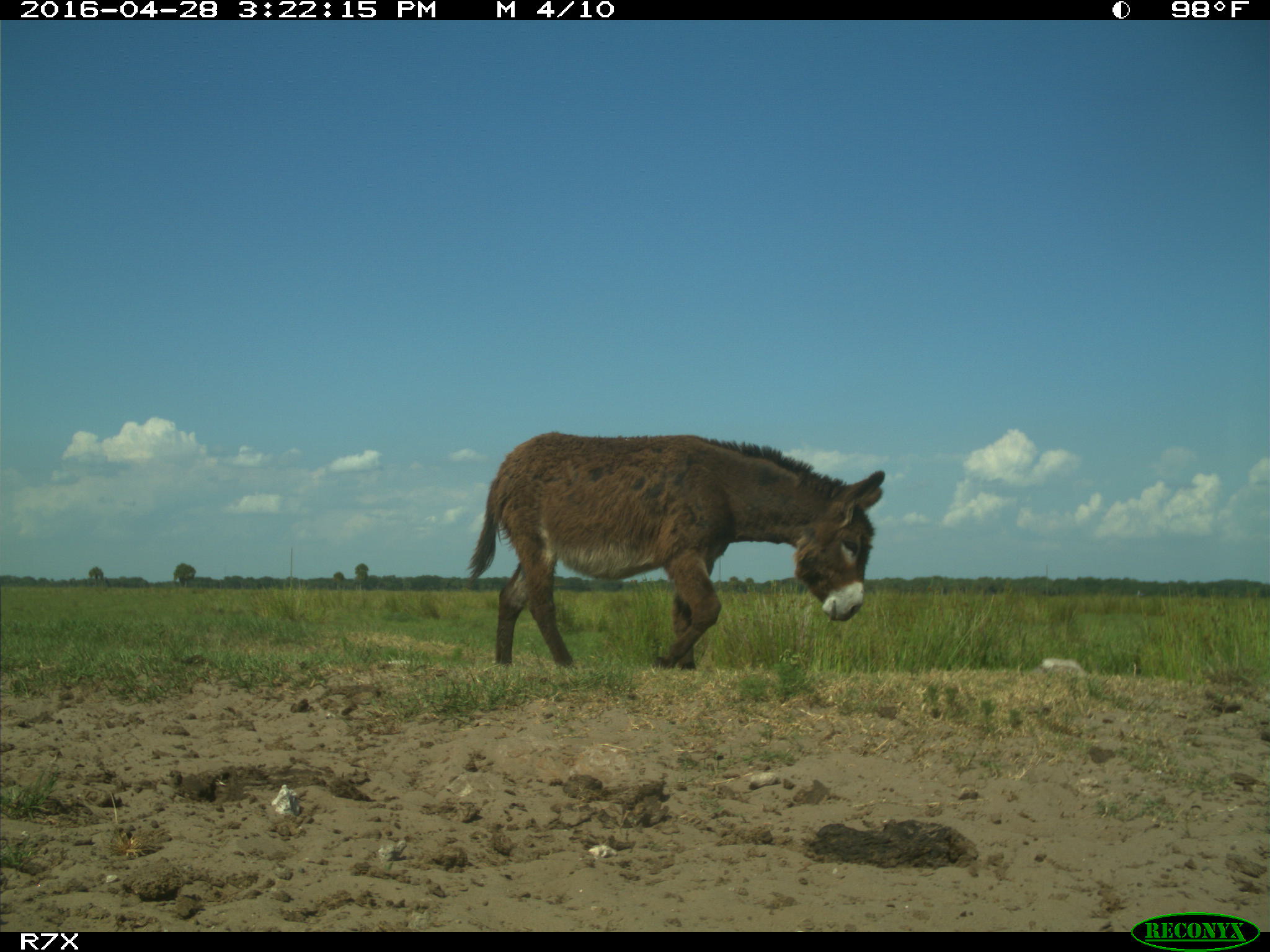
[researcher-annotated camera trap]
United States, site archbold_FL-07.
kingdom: Animalia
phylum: Chordata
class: Mammalia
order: Artiodactyla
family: Bovidae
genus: Bos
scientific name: Bos taurus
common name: domestic cow